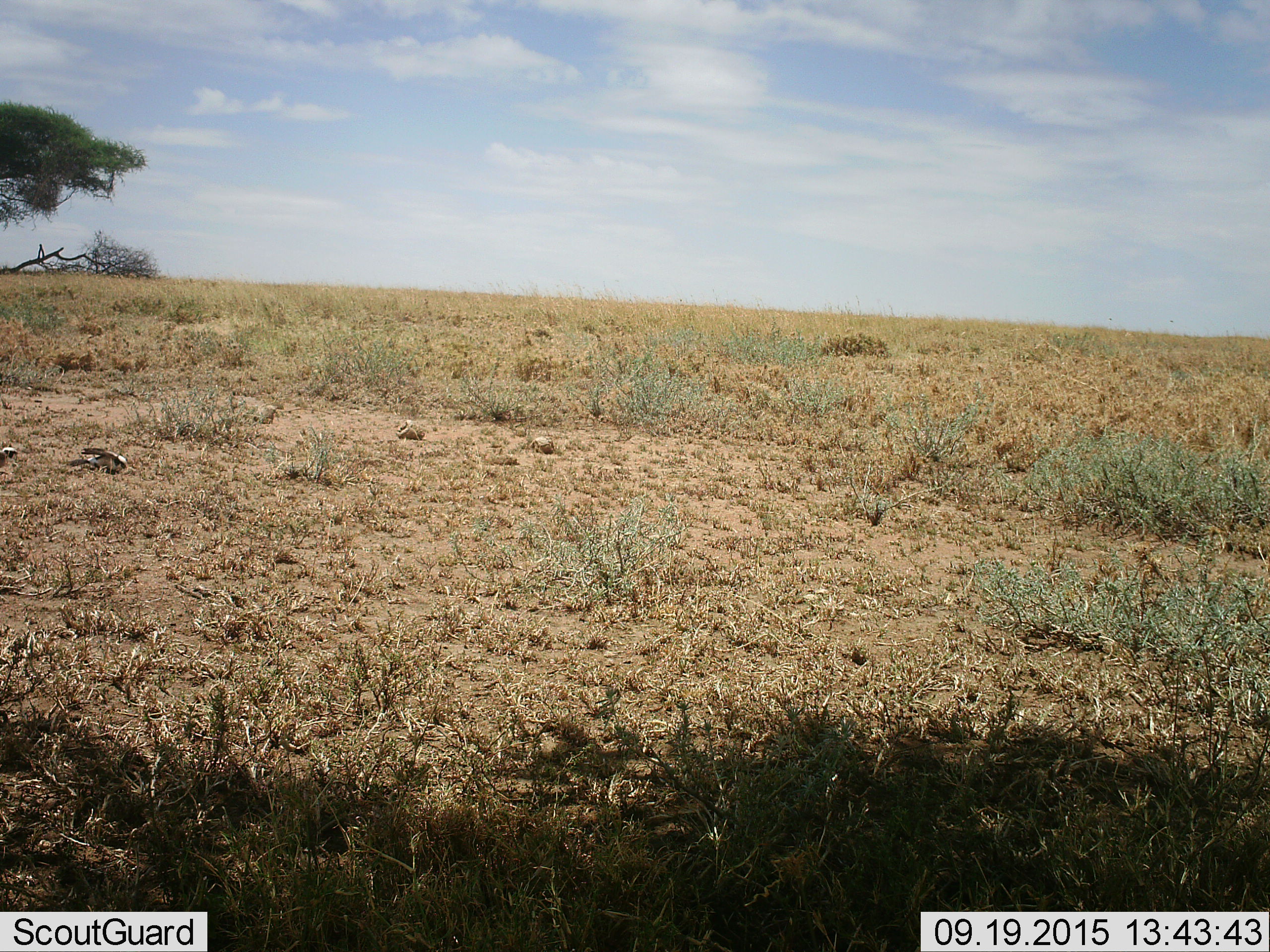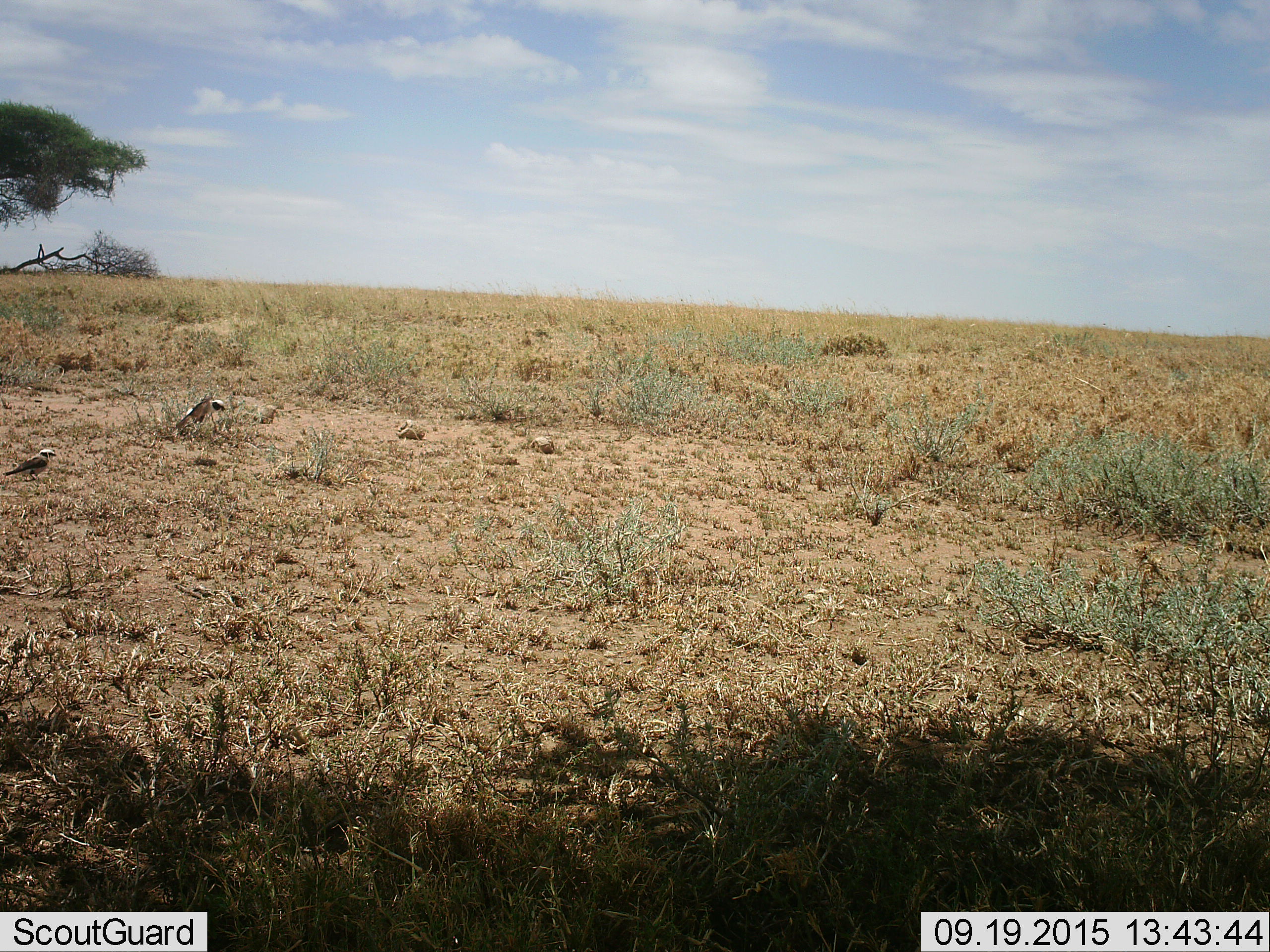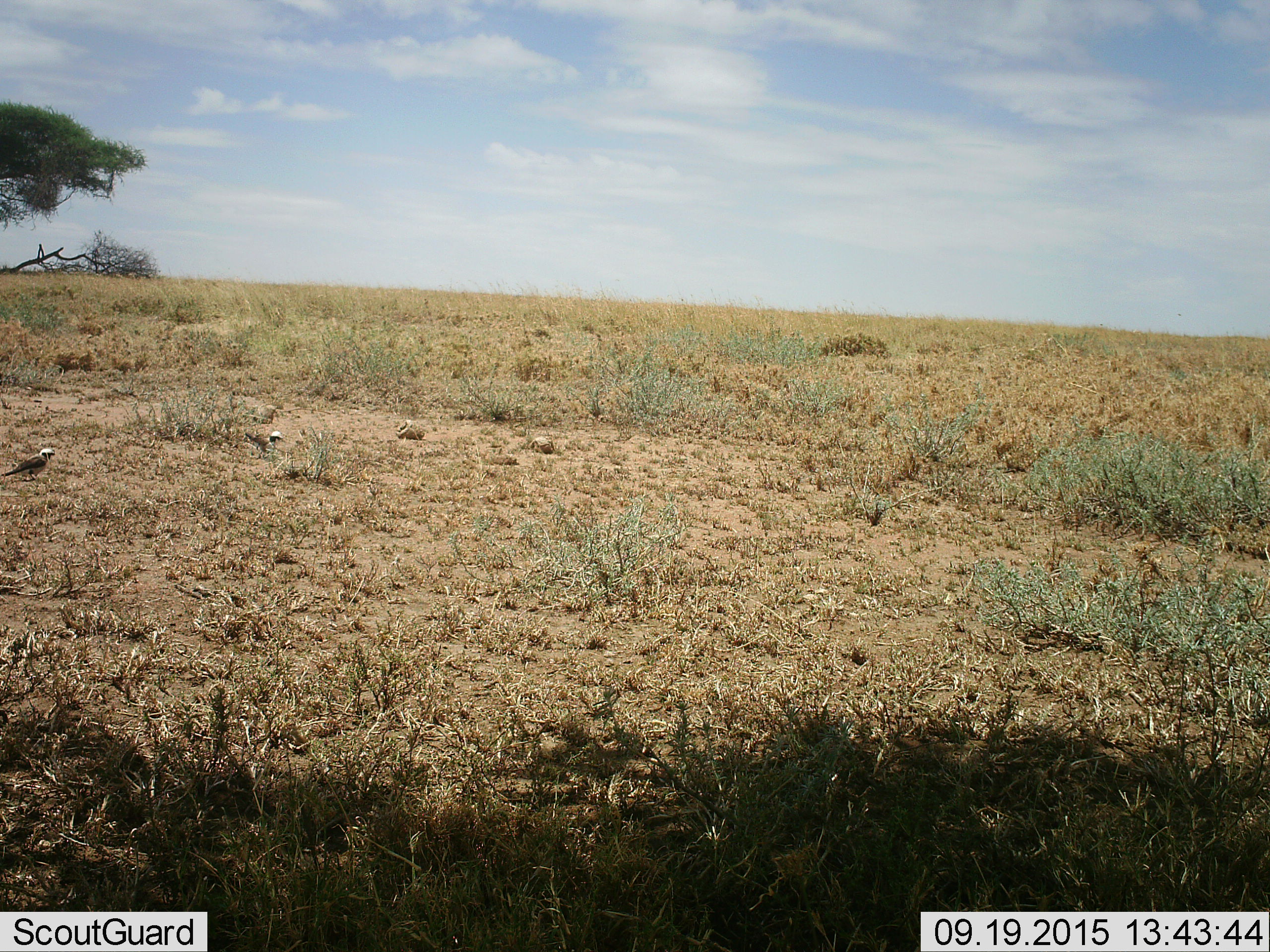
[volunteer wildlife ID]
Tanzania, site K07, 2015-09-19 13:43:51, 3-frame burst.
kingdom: Animalia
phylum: Chordata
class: Aves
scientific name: Aves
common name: bird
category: otherbird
Otherbird (bird) (Aves), count 2. Behavior (volunteer vote fractions): standing 14%, resting 0%, moving 100%, interacting 0%. Young present (vote fraction): 0%. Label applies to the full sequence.